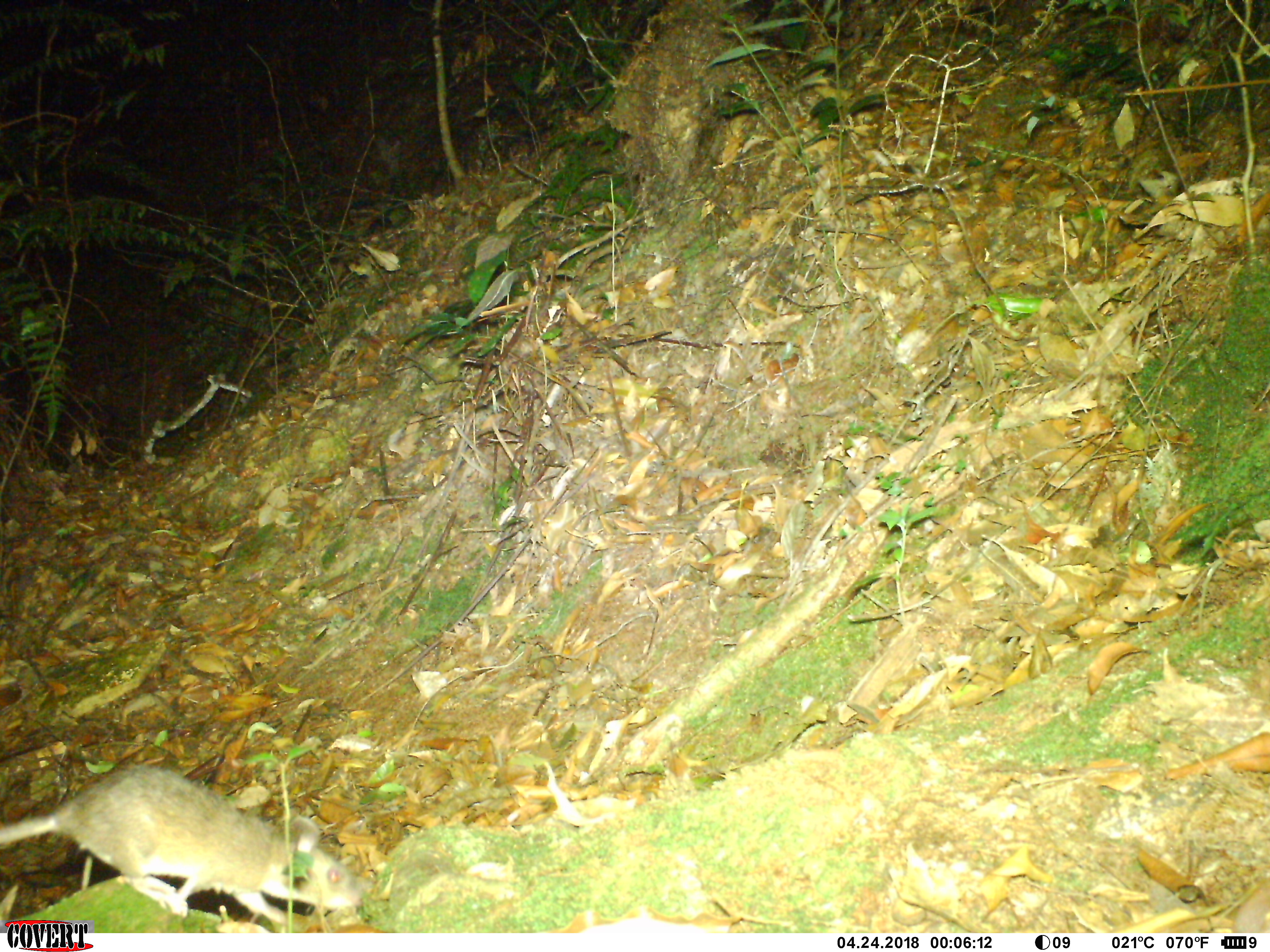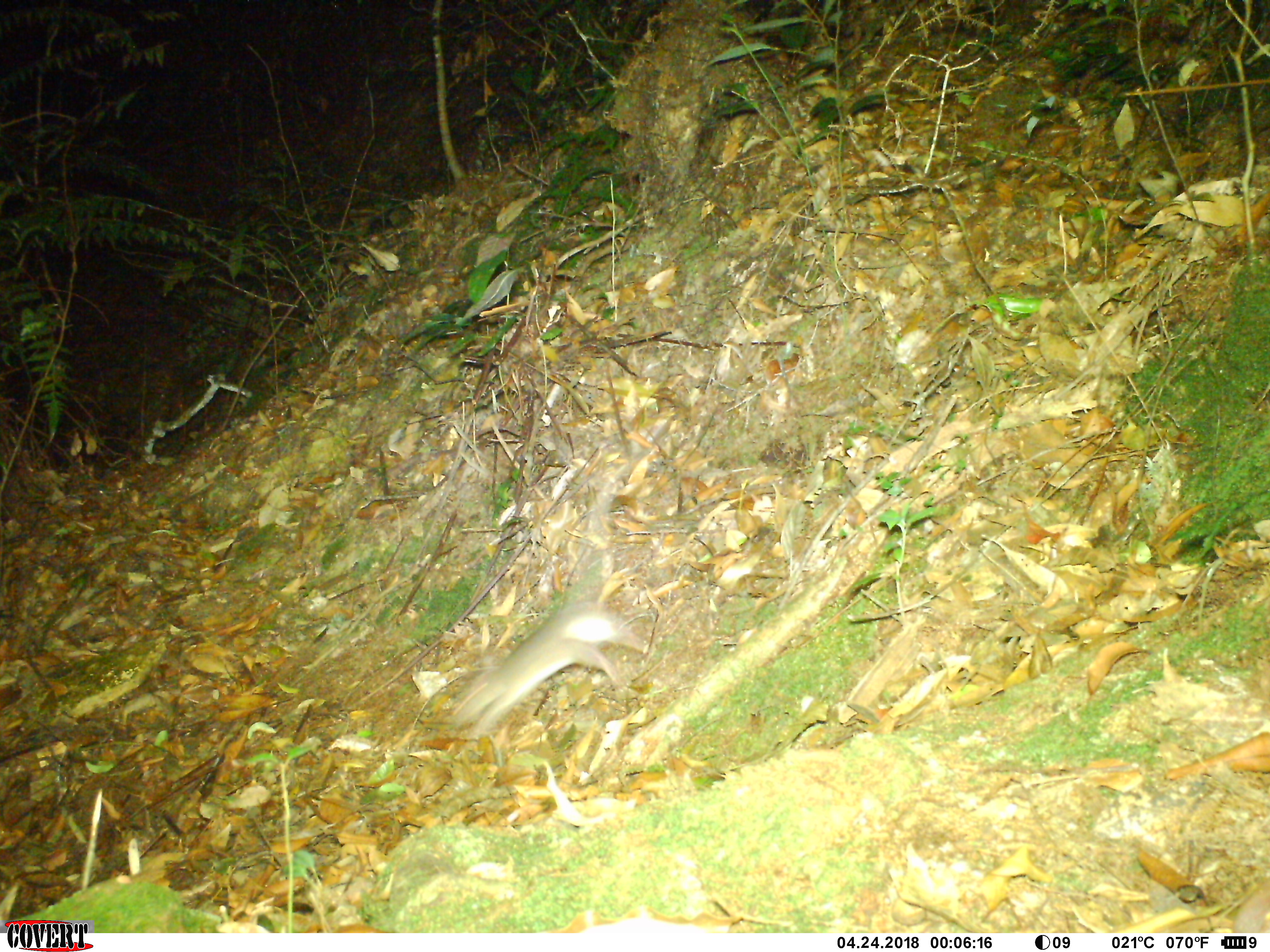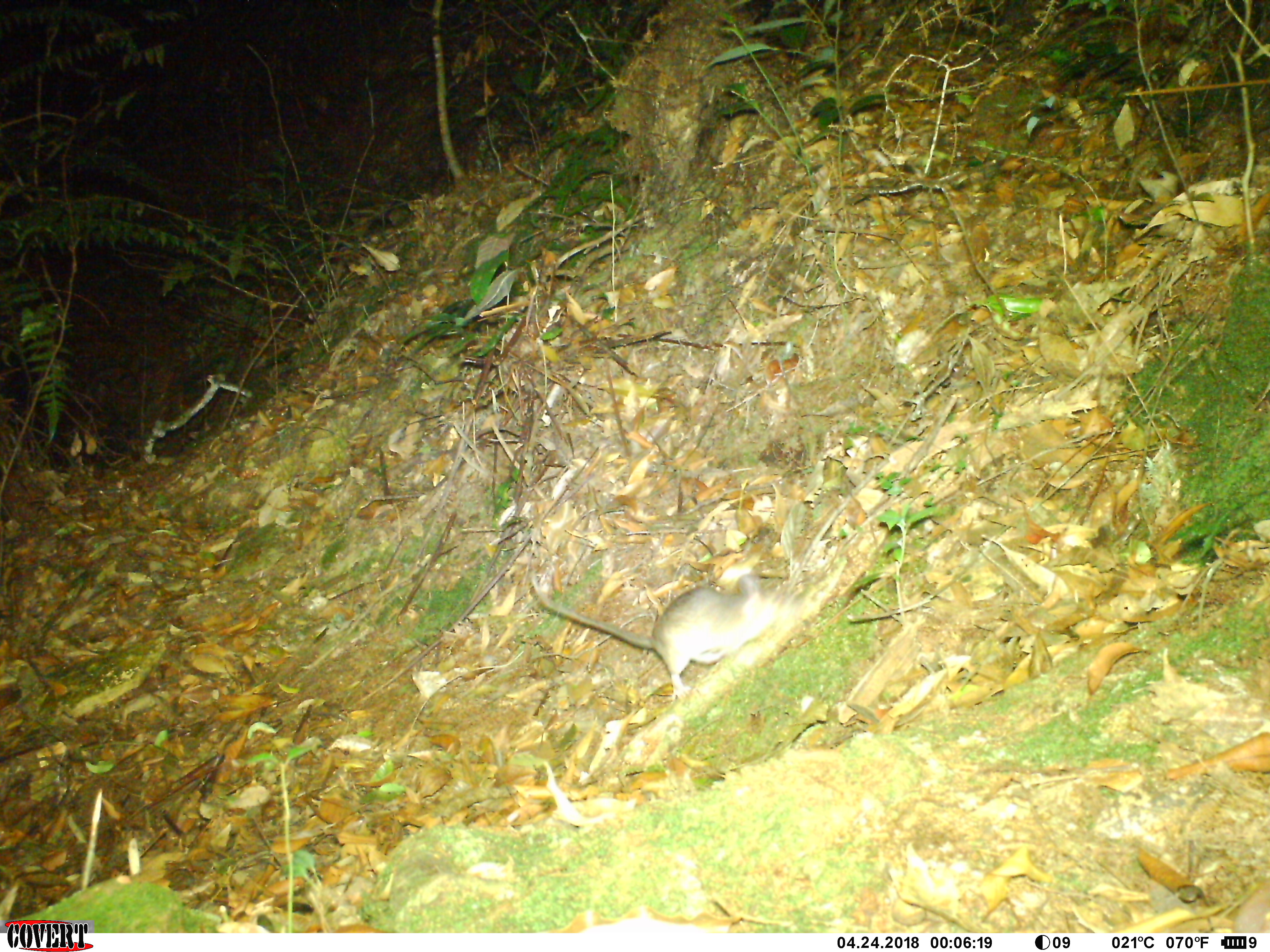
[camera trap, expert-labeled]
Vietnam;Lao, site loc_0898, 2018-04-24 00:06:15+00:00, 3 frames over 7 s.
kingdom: Animalia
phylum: Chordata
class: Mammalia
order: Rodentia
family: Muridae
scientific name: Muridae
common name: old-world mice and rats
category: unidentified murid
Unidentified murid (old-world mice and rats) (Muridae). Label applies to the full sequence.